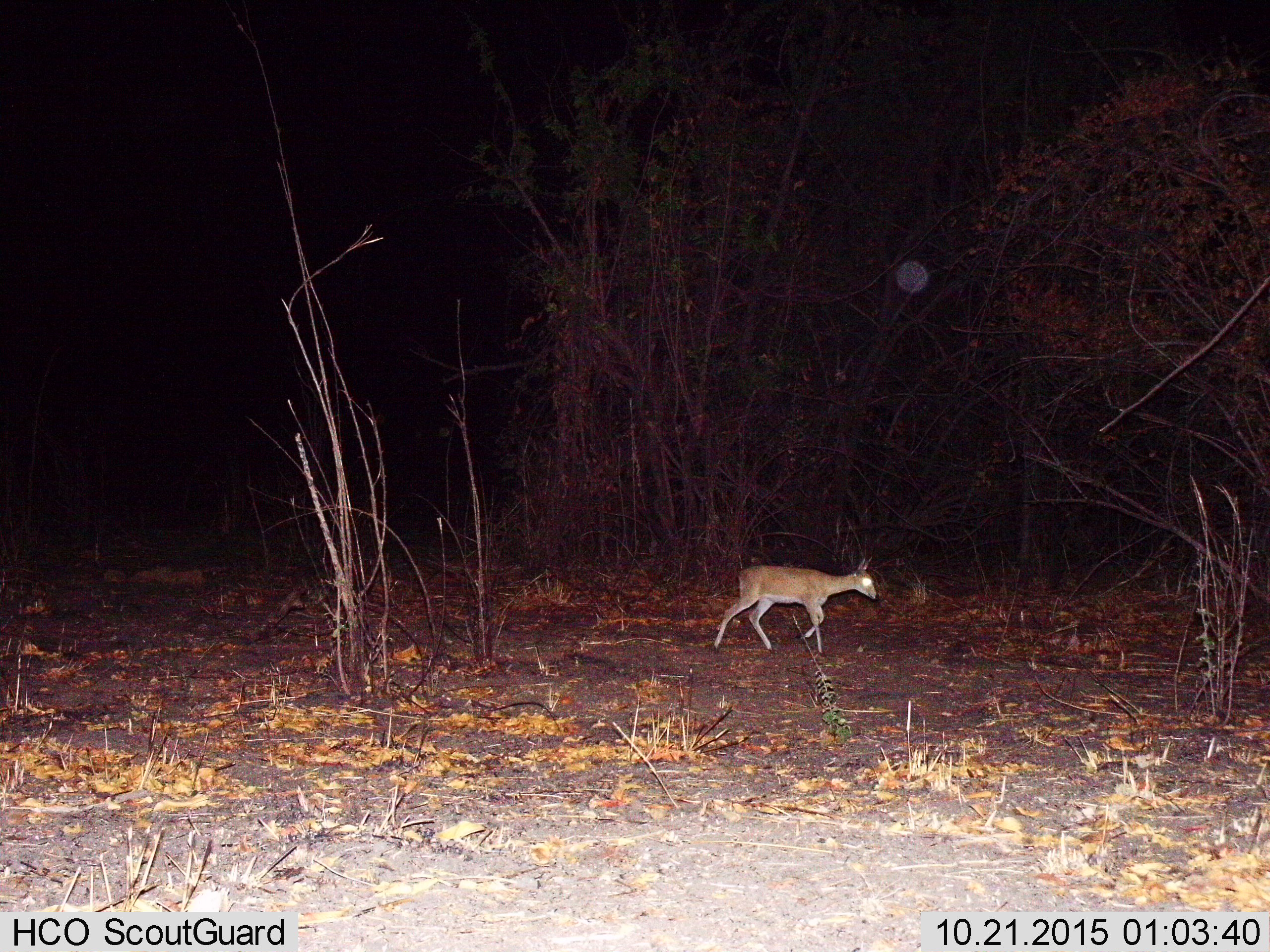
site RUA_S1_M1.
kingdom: Animalia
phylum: Chordata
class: Mammalia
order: Artiodactyla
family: Bovidae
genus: Madoqua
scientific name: Madoqua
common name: dik-dik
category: dikdik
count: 1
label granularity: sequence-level